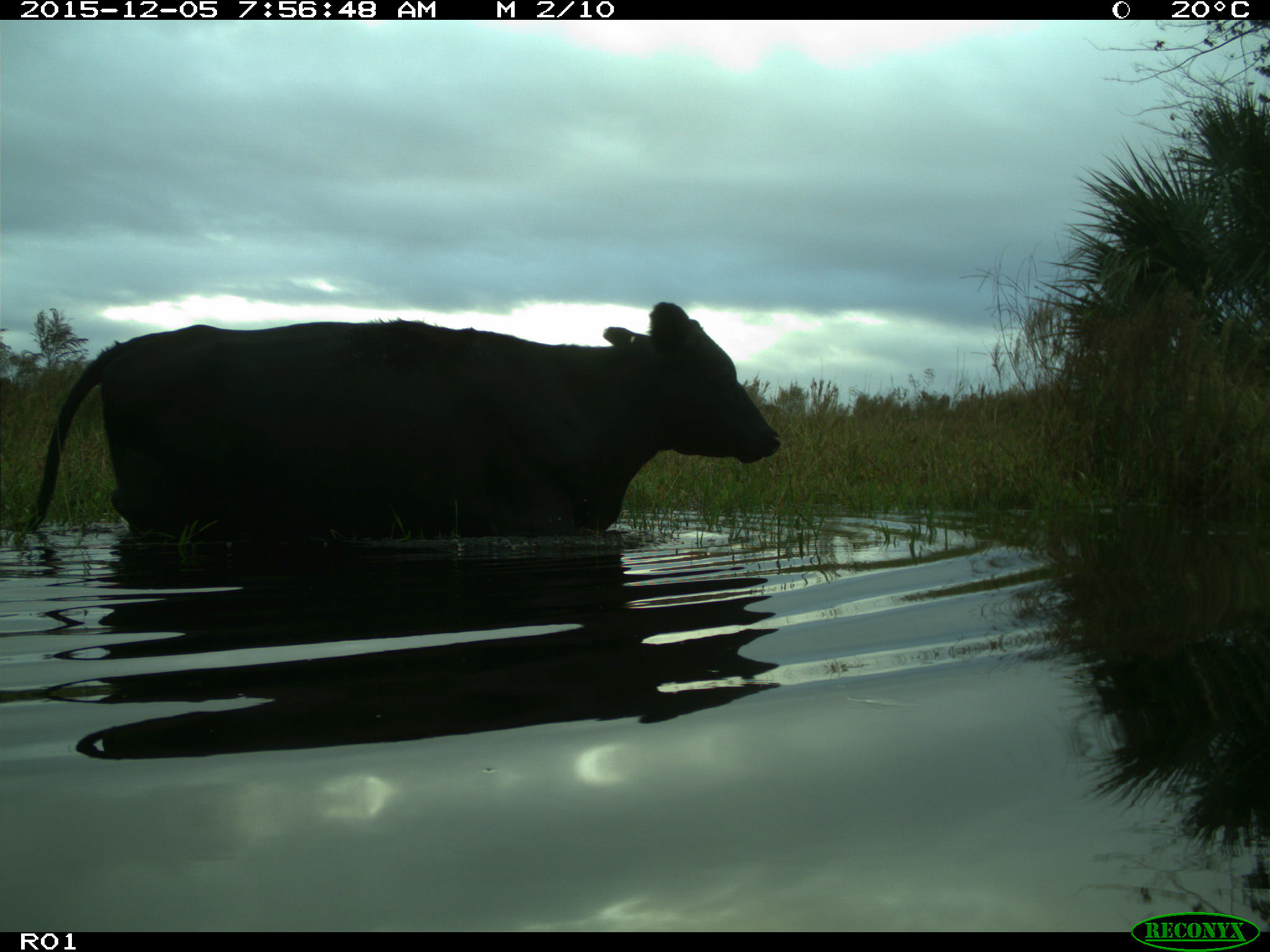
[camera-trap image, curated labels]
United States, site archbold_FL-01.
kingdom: Animalia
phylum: Chordata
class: Mammalia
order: Artiodactyla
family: Bovidae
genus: Bos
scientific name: Bos taurus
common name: domestic cow